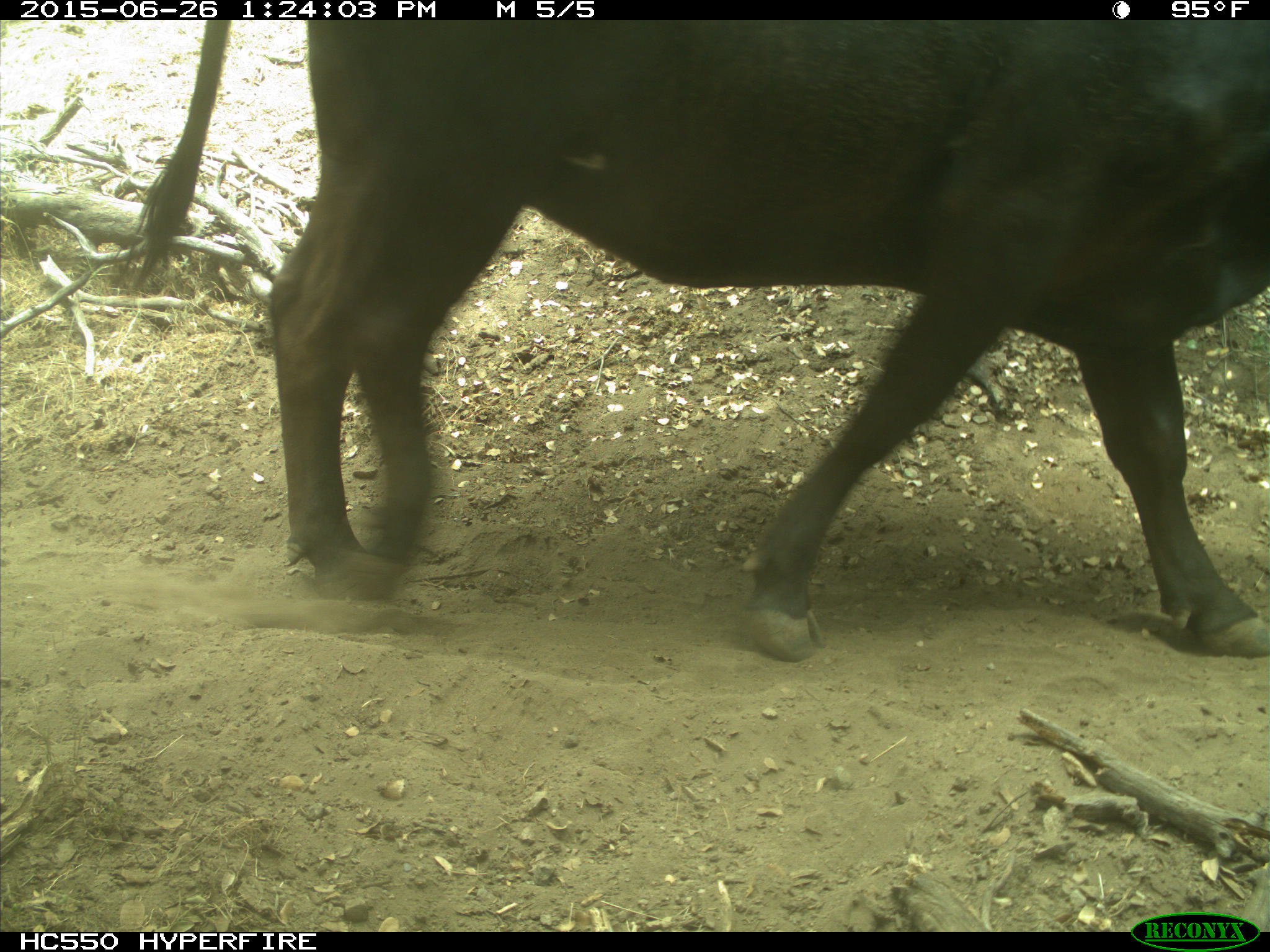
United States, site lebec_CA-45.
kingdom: Animalia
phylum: Chordata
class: Mammalia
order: Artiodactyla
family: Bovidae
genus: Bos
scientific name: Bos taurus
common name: domestic cow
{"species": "Bos taurus (domestic cow)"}